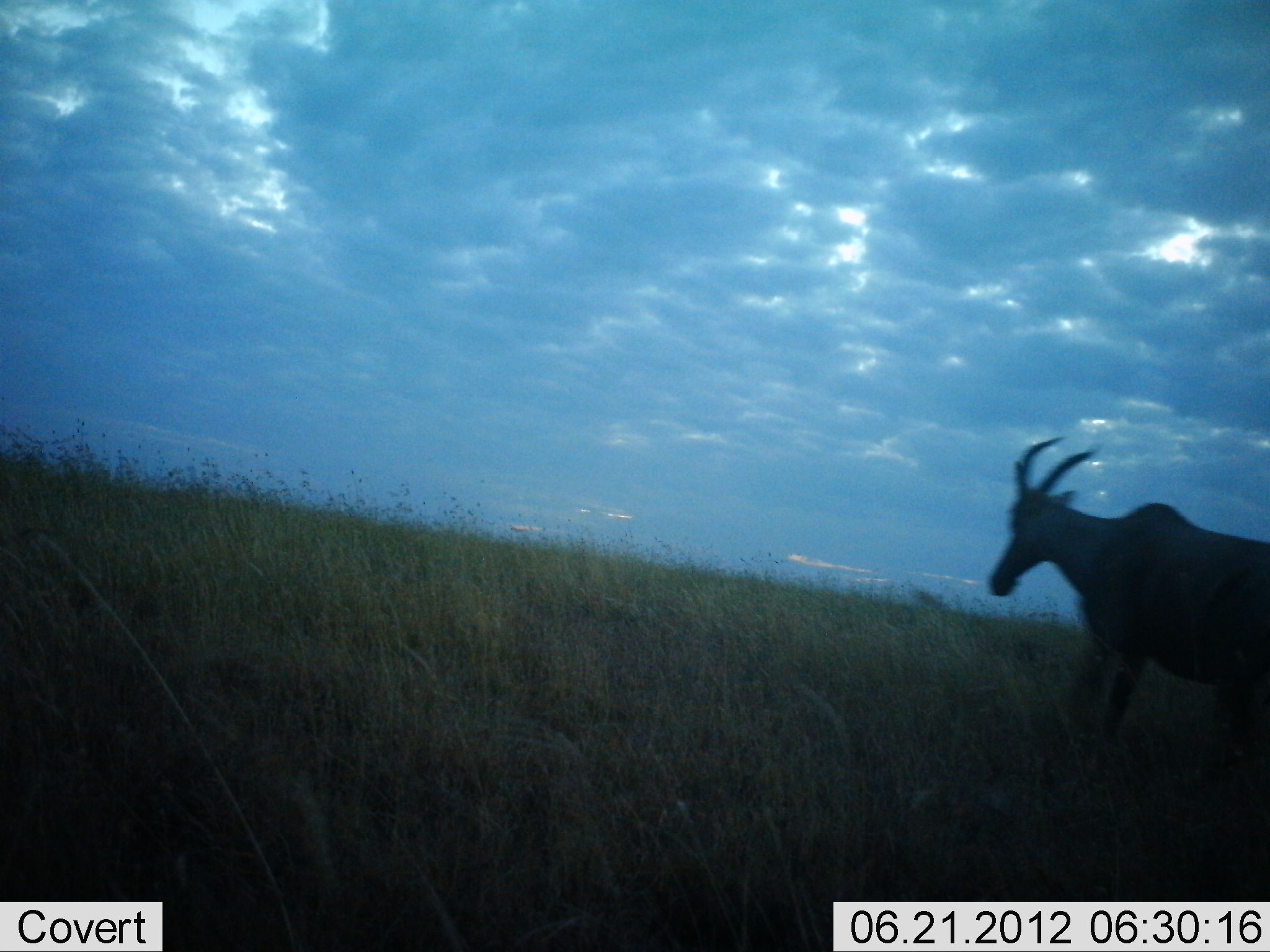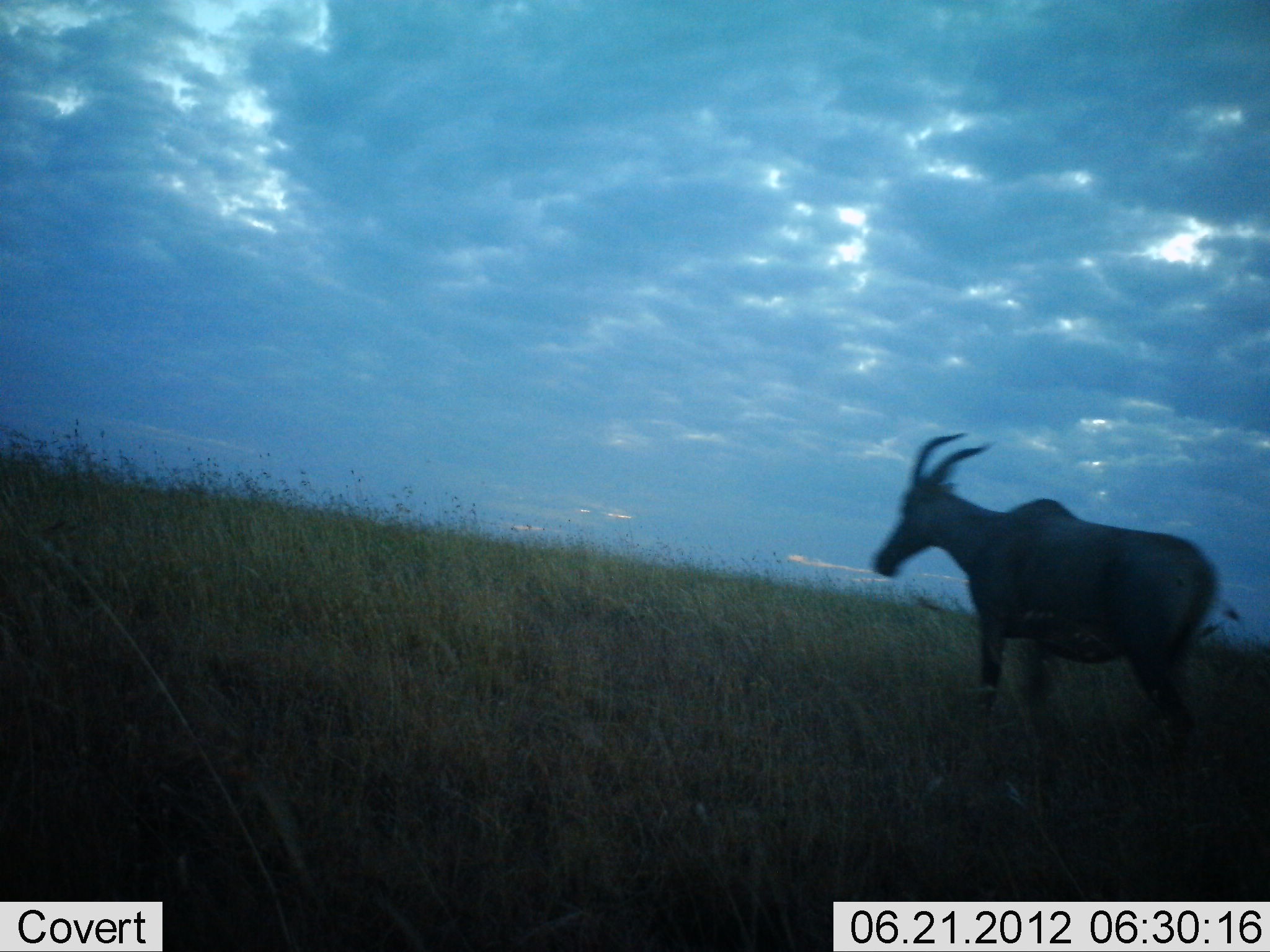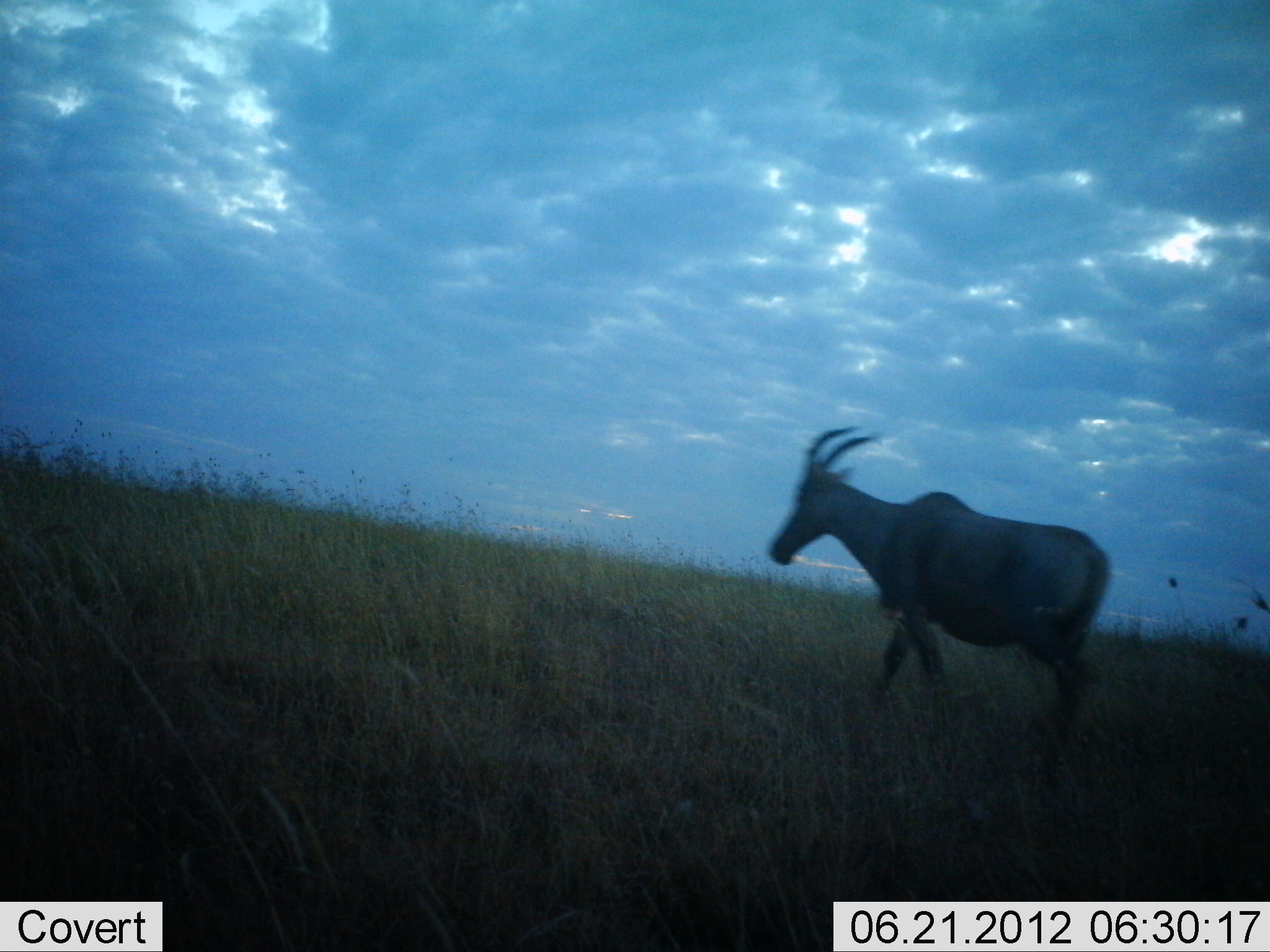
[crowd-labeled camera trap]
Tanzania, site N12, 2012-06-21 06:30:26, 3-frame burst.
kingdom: Animalia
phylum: Chordata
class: Mammalia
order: Artiodactyla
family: Bovidae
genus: Damaliscus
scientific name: Damaliscus lunatus jimela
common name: topi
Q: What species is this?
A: Topi (Damaliscus lunatus jimela).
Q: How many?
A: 1.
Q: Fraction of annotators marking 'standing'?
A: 0%.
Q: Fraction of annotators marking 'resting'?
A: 0%.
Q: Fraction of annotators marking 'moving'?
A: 100%.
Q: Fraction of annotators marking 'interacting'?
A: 0%.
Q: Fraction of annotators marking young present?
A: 0%.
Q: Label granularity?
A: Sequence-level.